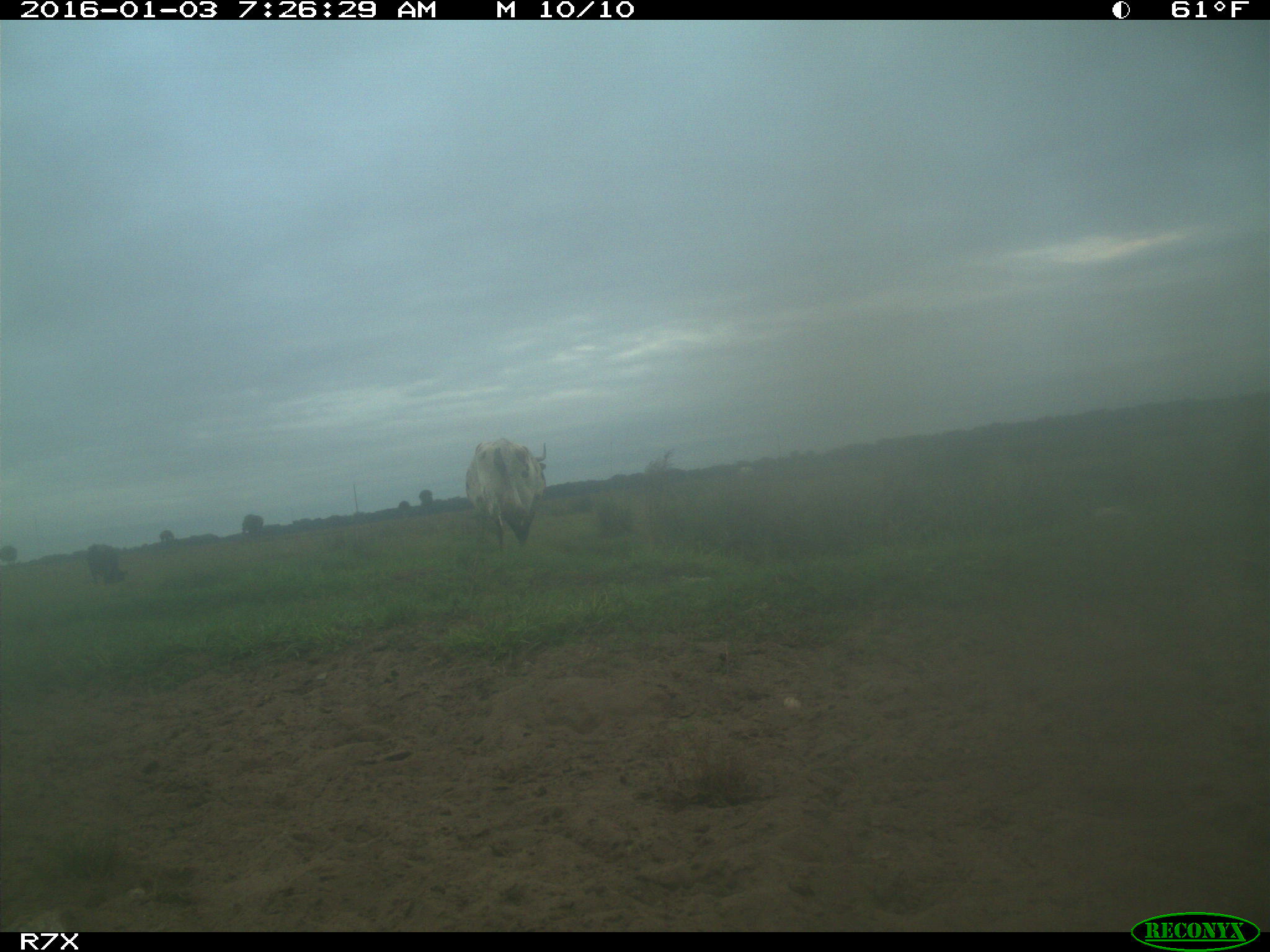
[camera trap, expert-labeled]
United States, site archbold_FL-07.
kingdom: Animalia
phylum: Chordata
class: Mammalia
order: Artiodactyla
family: Bovidae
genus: Bos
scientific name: Bos taurus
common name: domestic cow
Bos taurus (domestic cow).